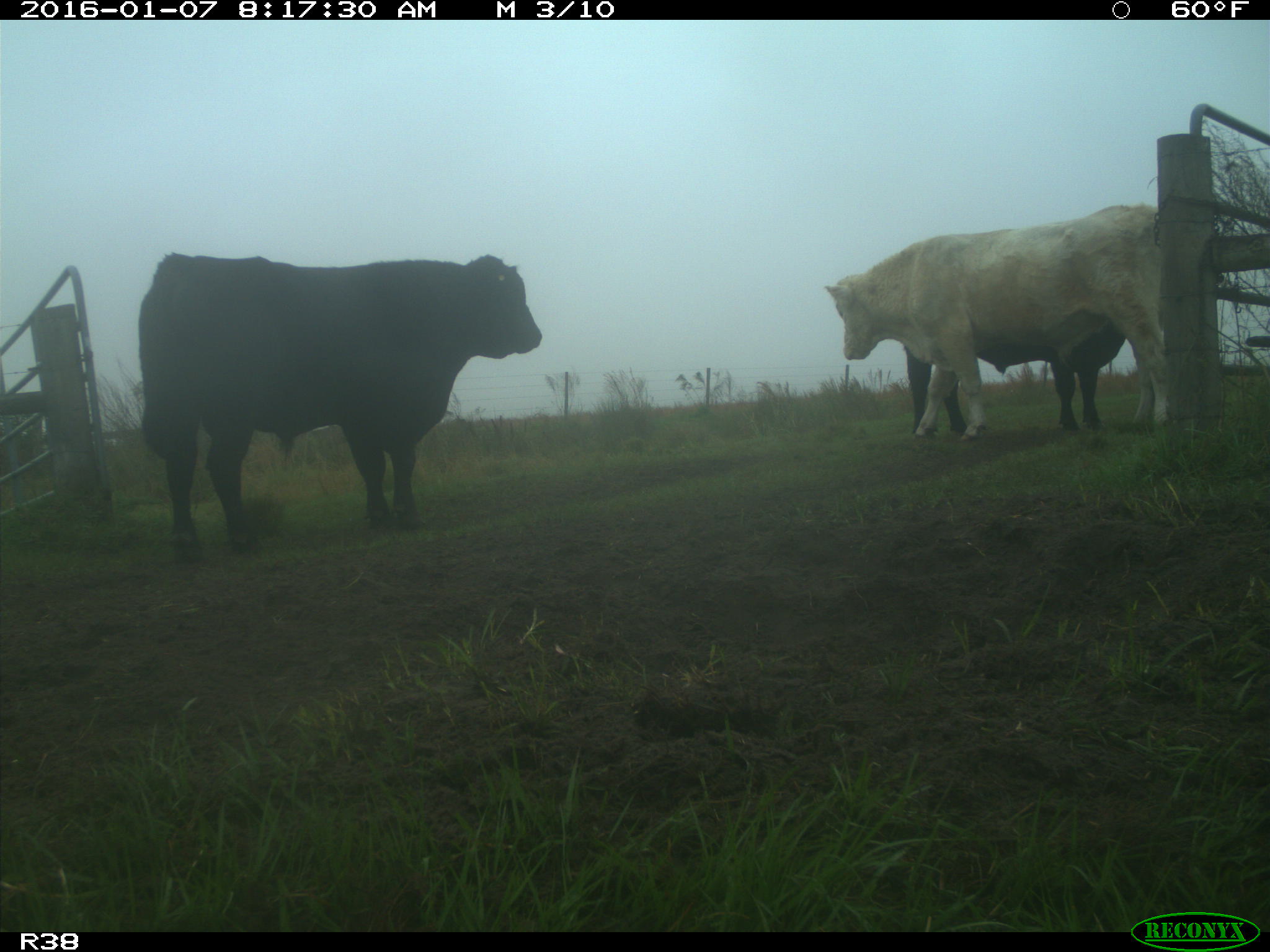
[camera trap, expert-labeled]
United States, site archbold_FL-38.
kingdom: Animalia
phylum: Chordata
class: Mammalia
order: Artiodactyla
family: Bovidae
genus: Bos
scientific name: Bos taurus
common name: domestic cow